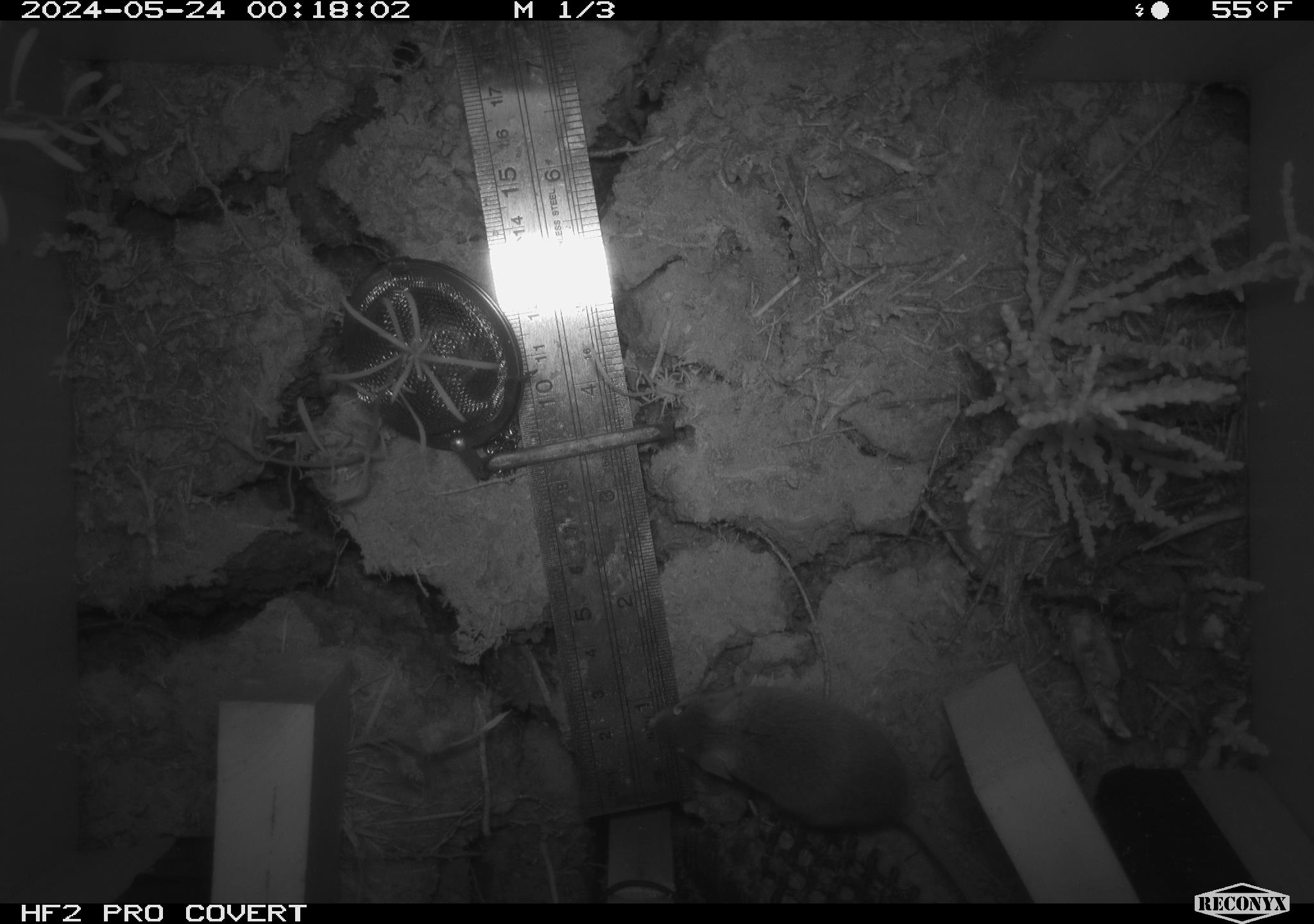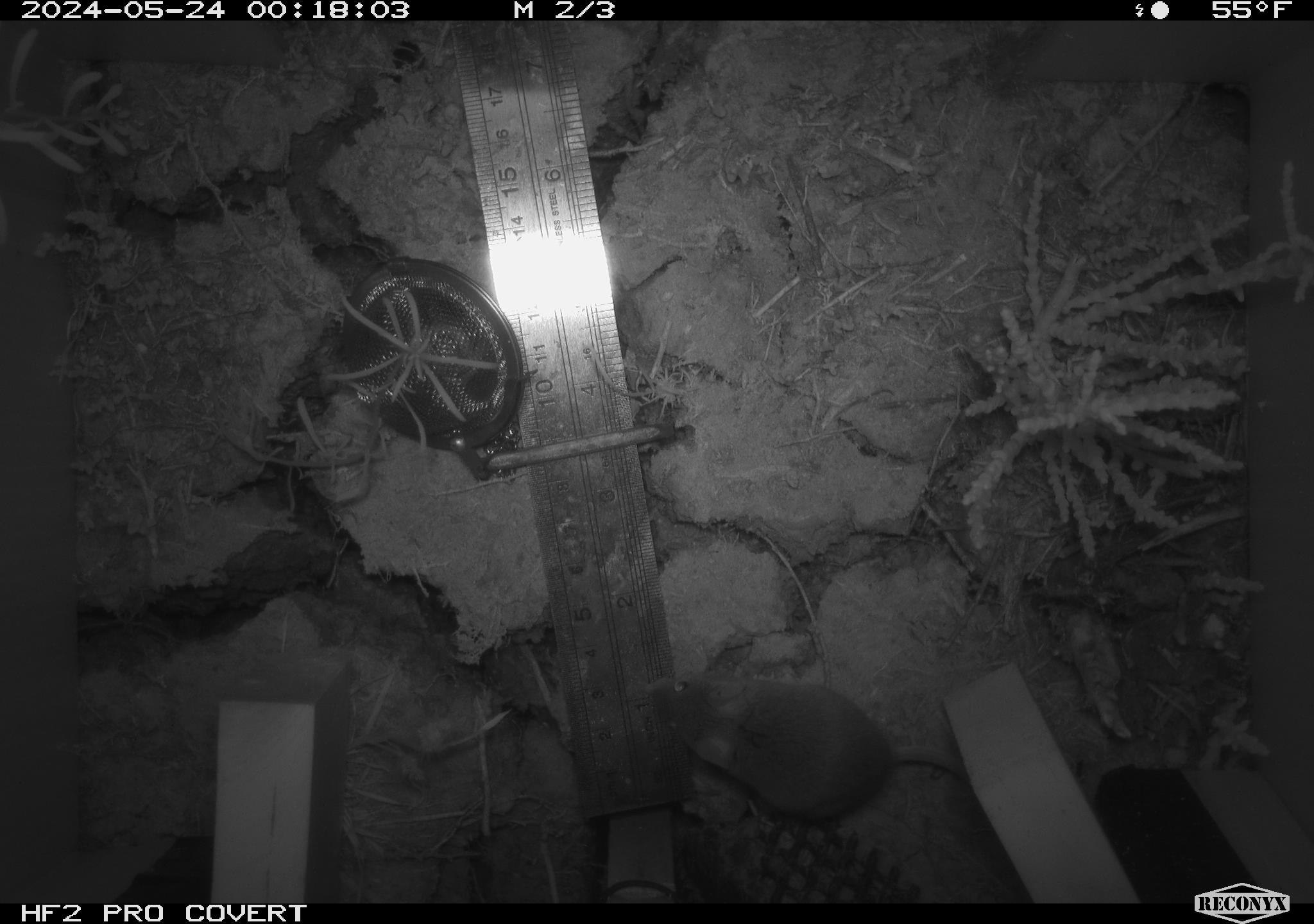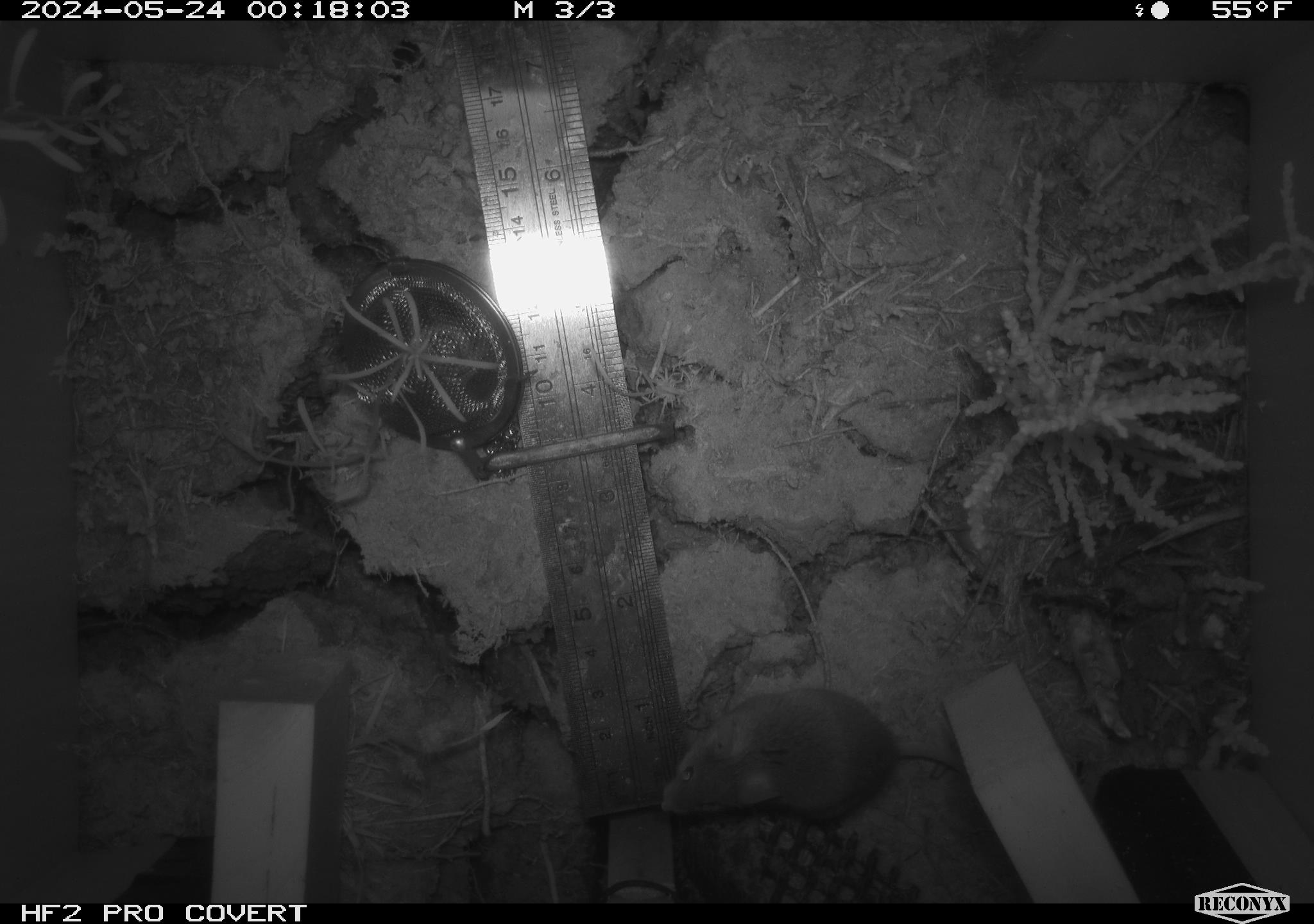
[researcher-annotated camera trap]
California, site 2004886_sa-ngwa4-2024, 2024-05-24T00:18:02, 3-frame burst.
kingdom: Animalia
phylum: Chordata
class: Mammalia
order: Rodentia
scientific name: Rodentia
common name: mouse species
Mouse species (Rodentia).